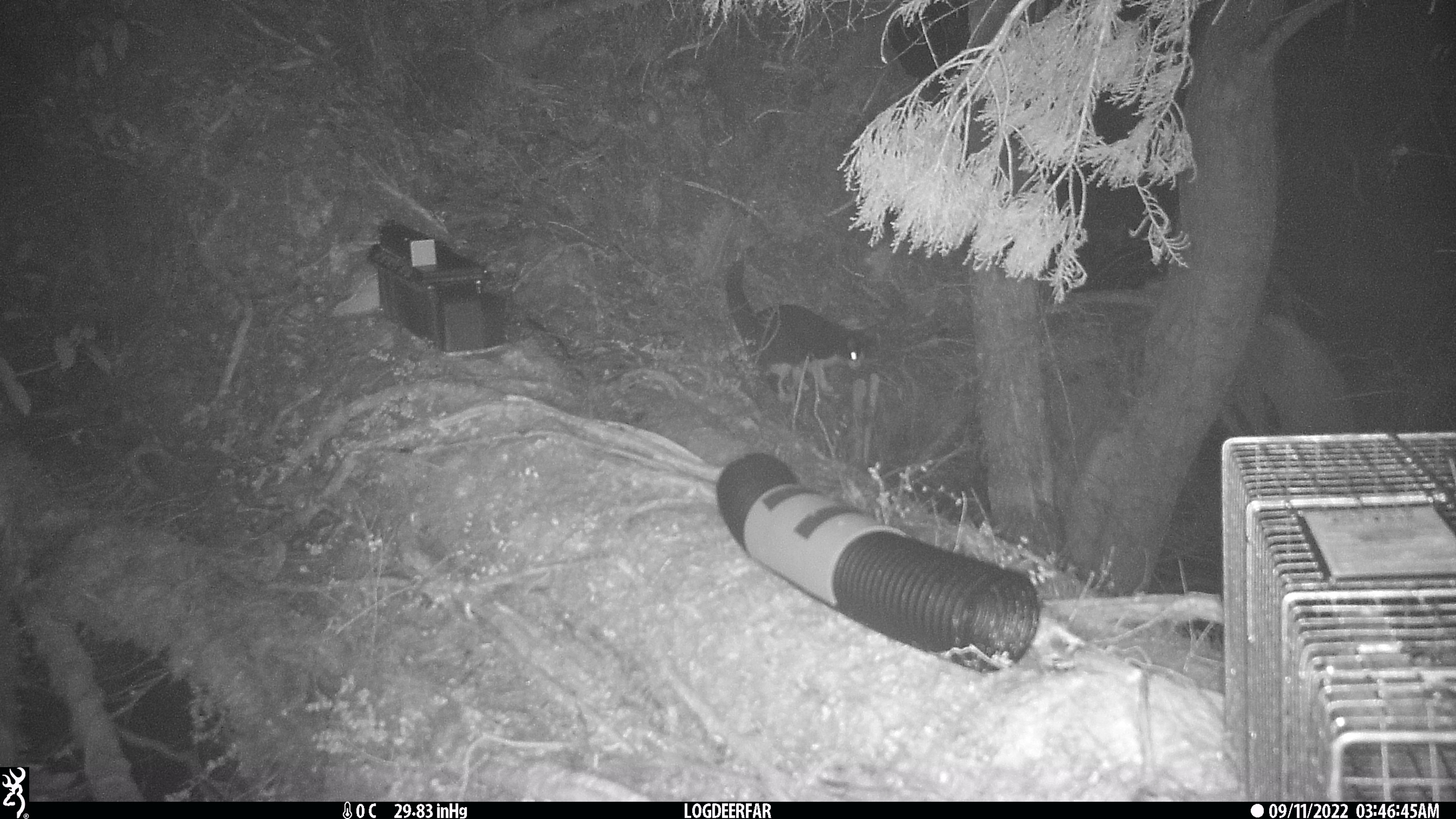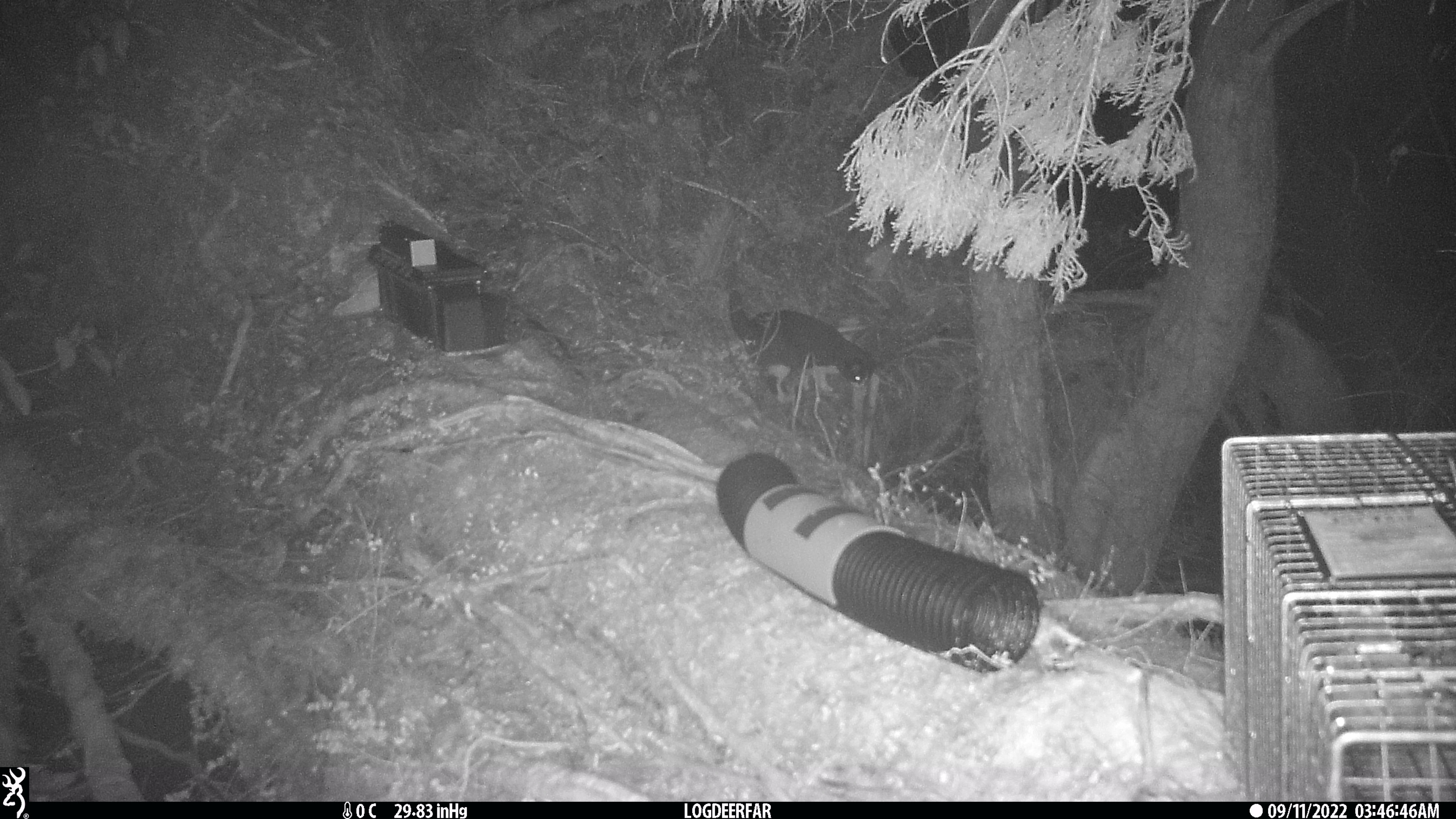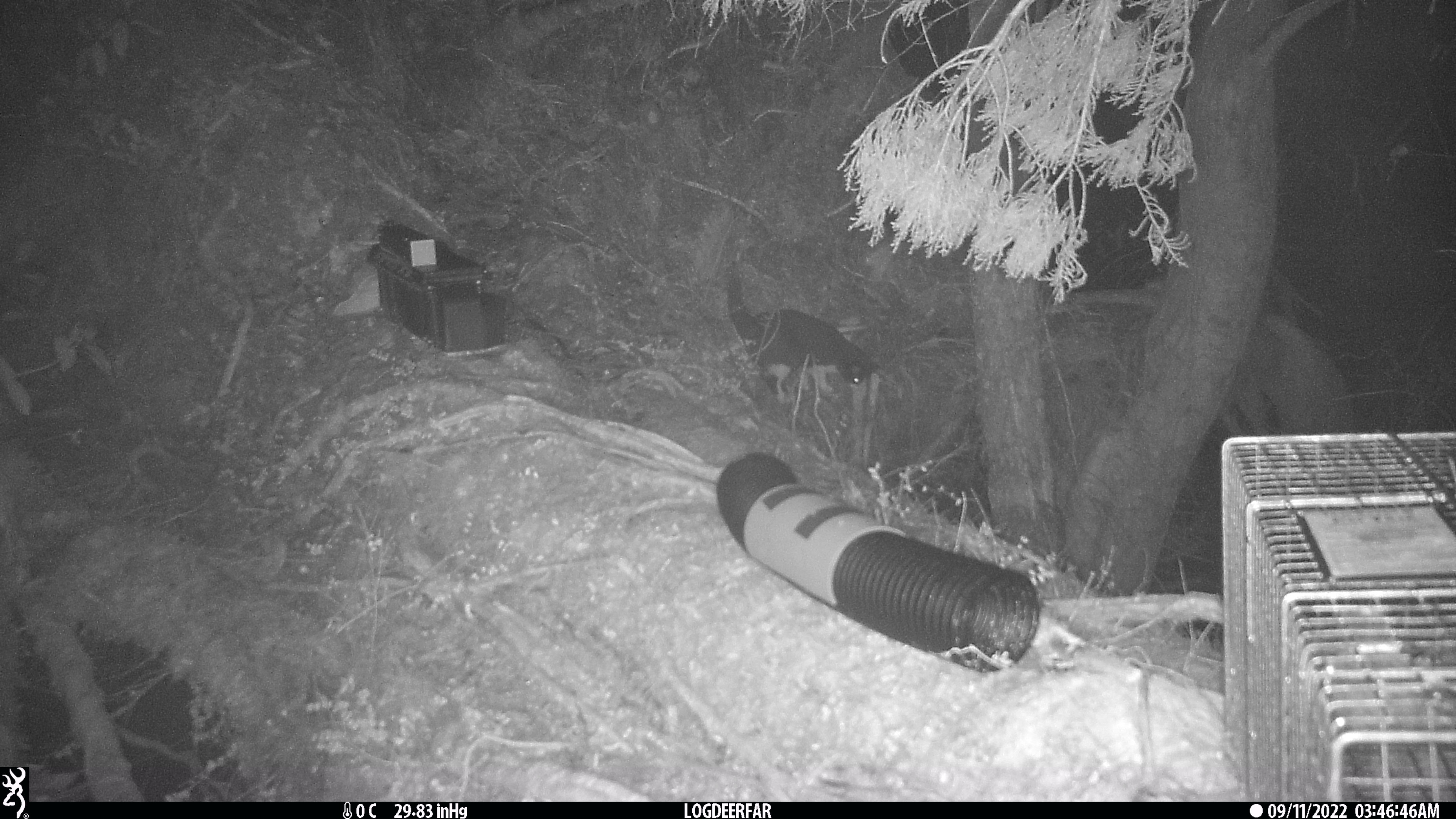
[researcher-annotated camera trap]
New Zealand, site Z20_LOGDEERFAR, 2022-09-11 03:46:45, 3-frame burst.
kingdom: Animalia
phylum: Chordata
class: Mammalia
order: Carnivora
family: Felidae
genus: Felis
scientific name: Felis catus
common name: domestic cat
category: cat